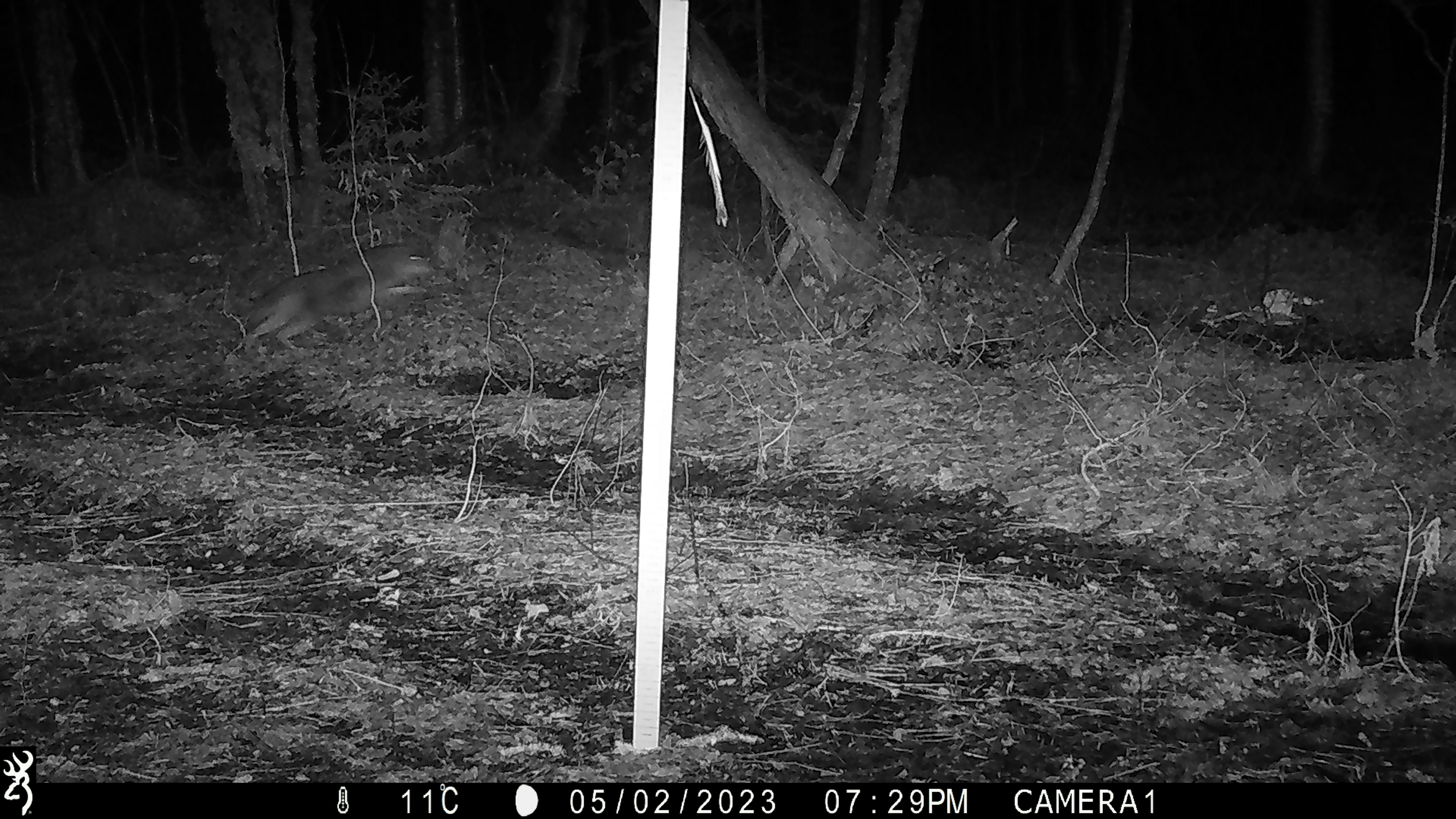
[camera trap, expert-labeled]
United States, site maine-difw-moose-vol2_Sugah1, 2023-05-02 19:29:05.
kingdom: Animalia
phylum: Chordata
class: Mammalia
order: Carnivora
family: Canidae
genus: Canis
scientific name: Canis latrans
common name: coyote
Coyote (Canis latrans).